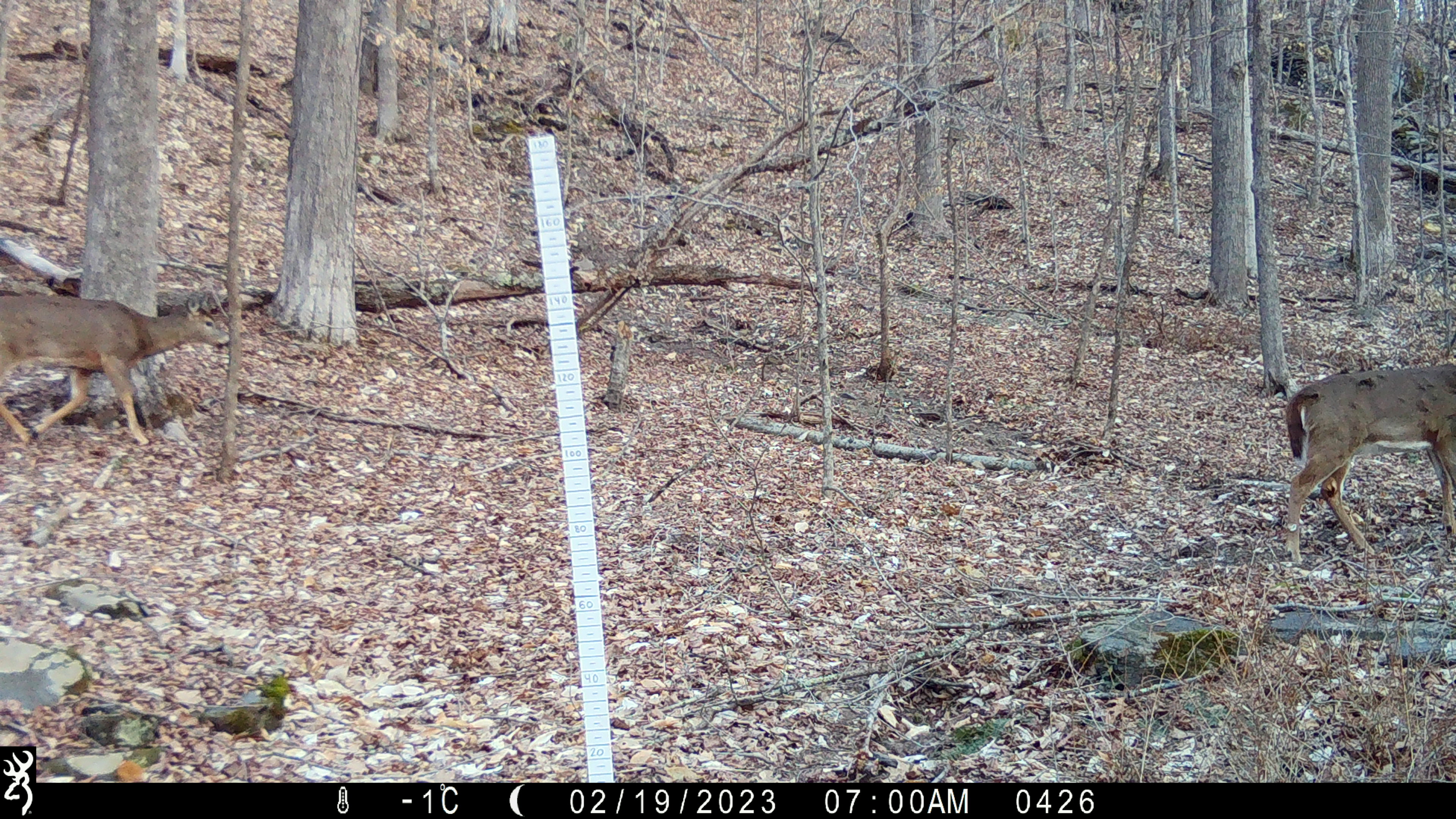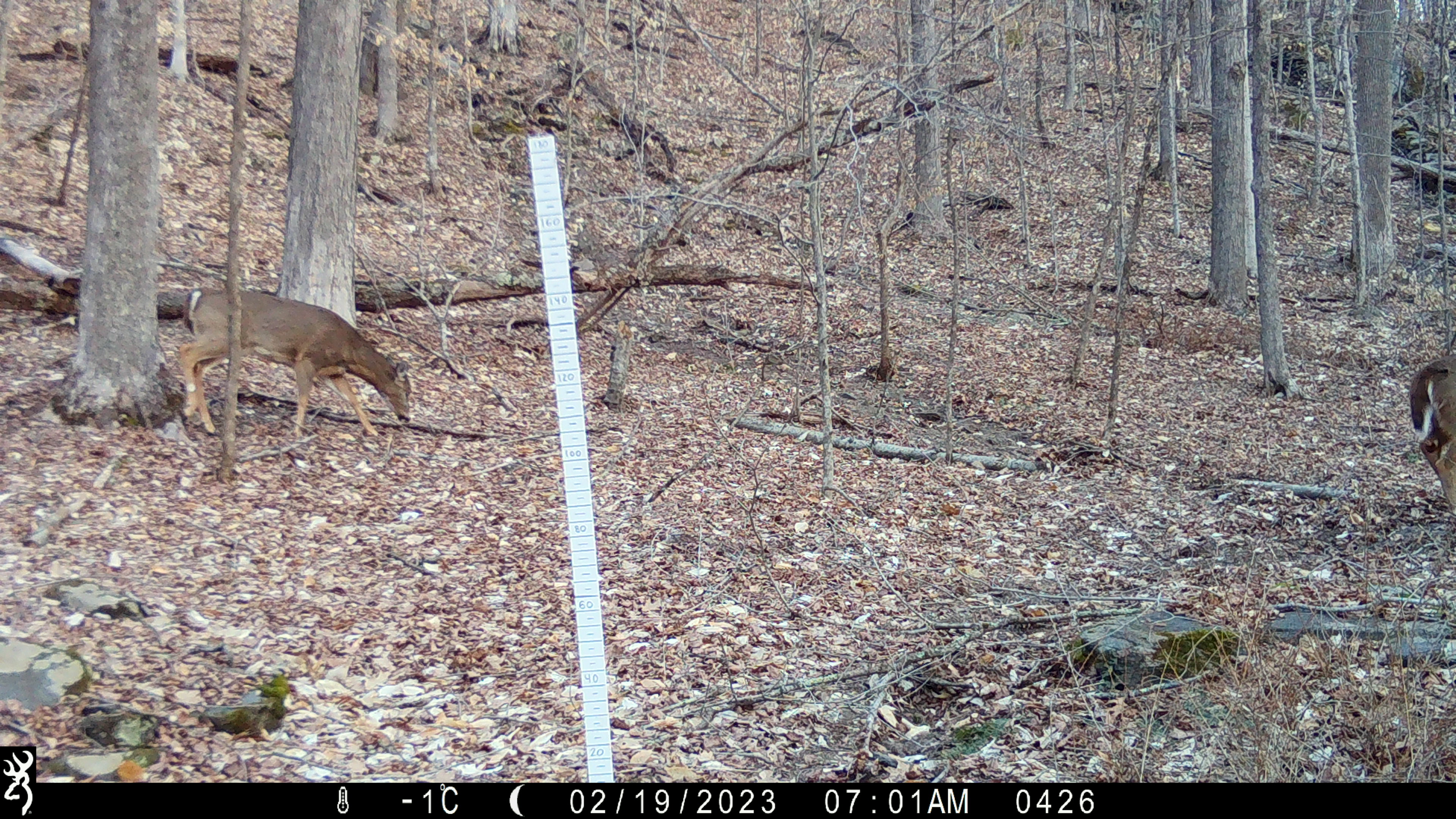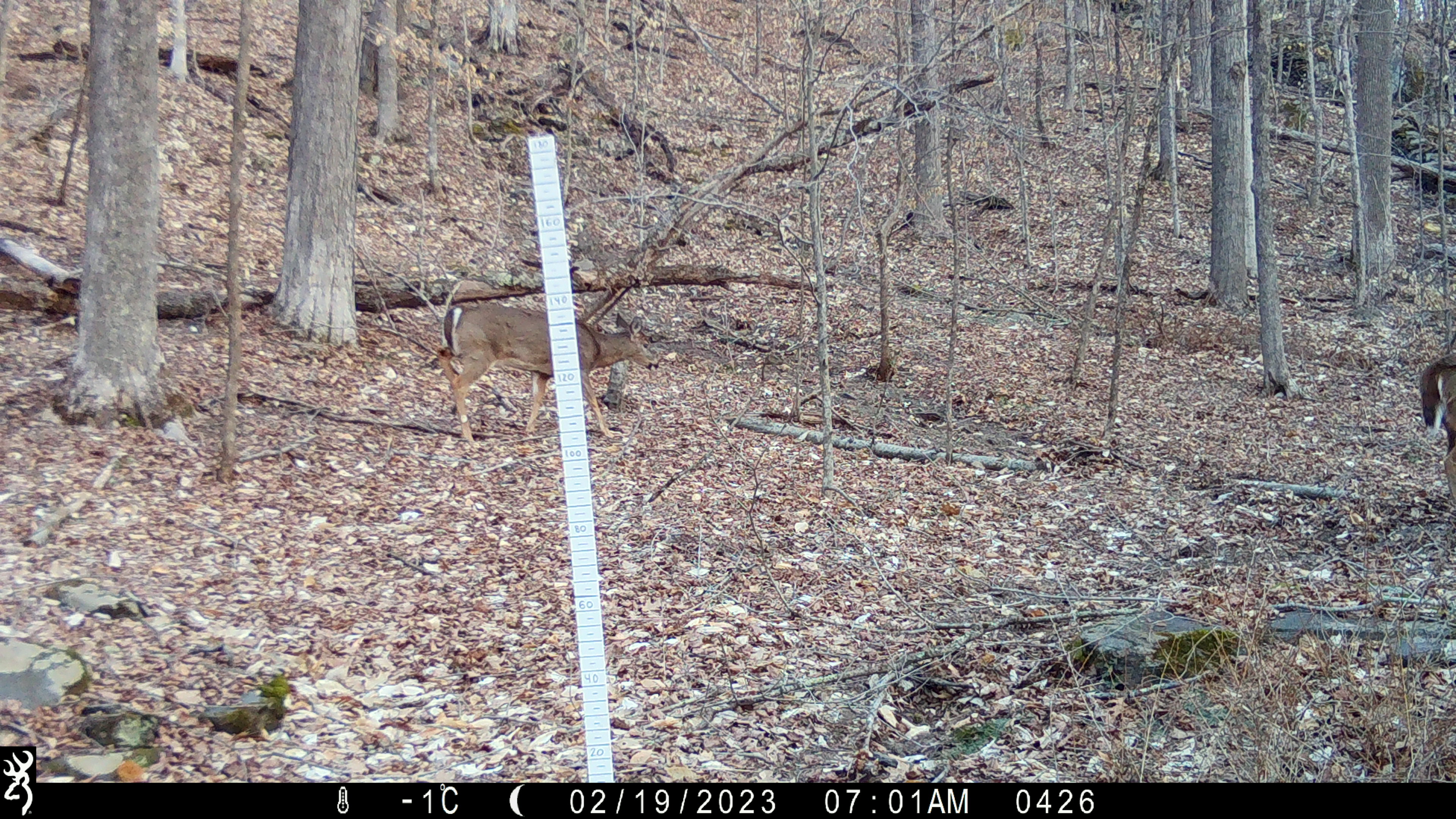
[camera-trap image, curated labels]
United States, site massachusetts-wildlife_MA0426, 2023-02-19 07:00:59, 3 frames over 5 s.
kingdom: Animalia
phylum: Chordata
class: Mammalia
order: Artiodactyla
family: Cervidae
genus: Odocoileus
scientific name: Odocoileus virginianus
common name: white-tailed deer